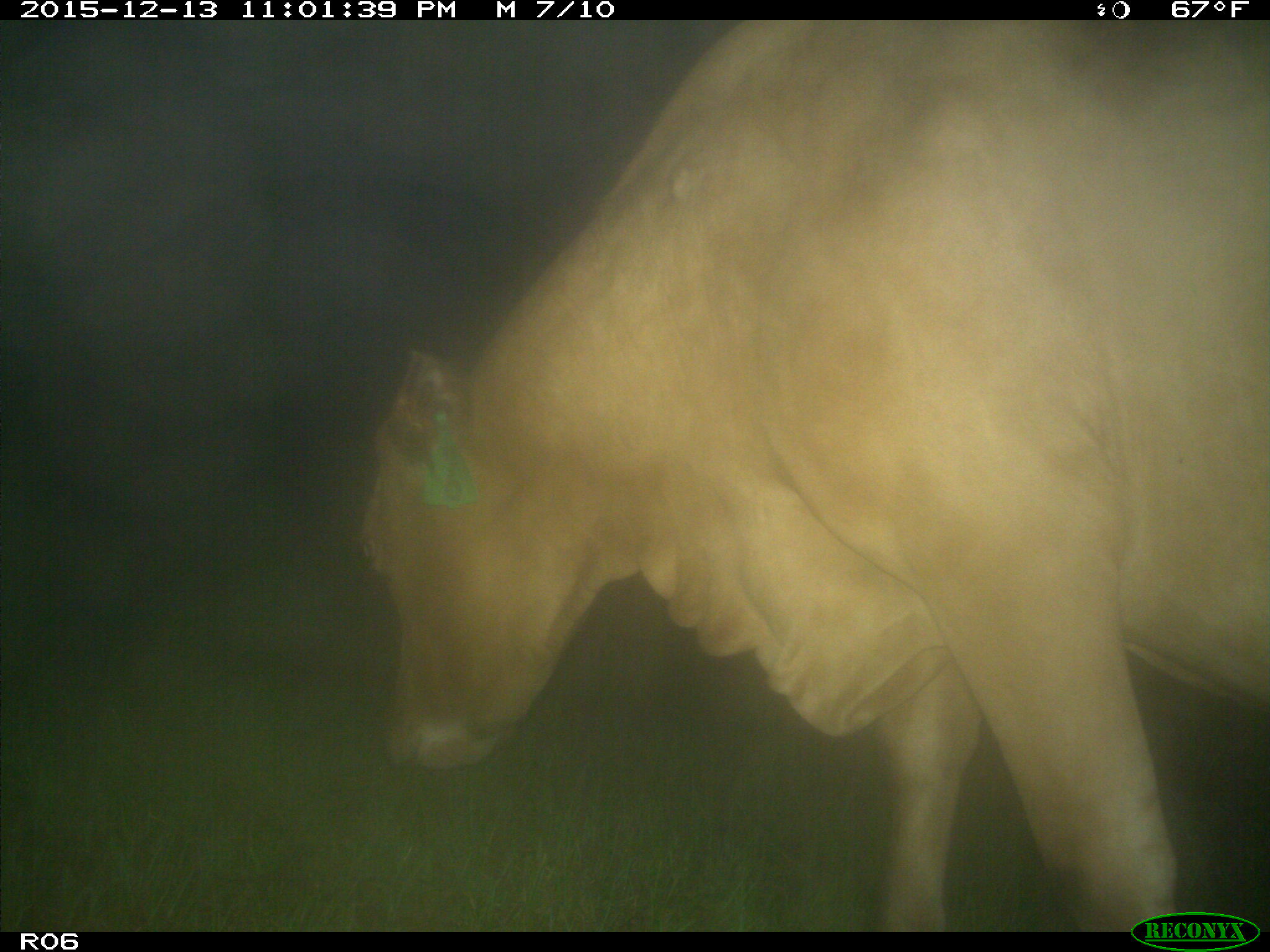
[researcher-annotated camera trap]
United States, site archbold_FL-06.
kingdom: Animalia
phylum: Chordata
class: Mammalia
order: Artiodactyla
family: Bovidae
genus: Bos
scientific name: Bos taurus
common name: domestic cow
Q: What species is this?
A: Bos taurus (domestic cow).